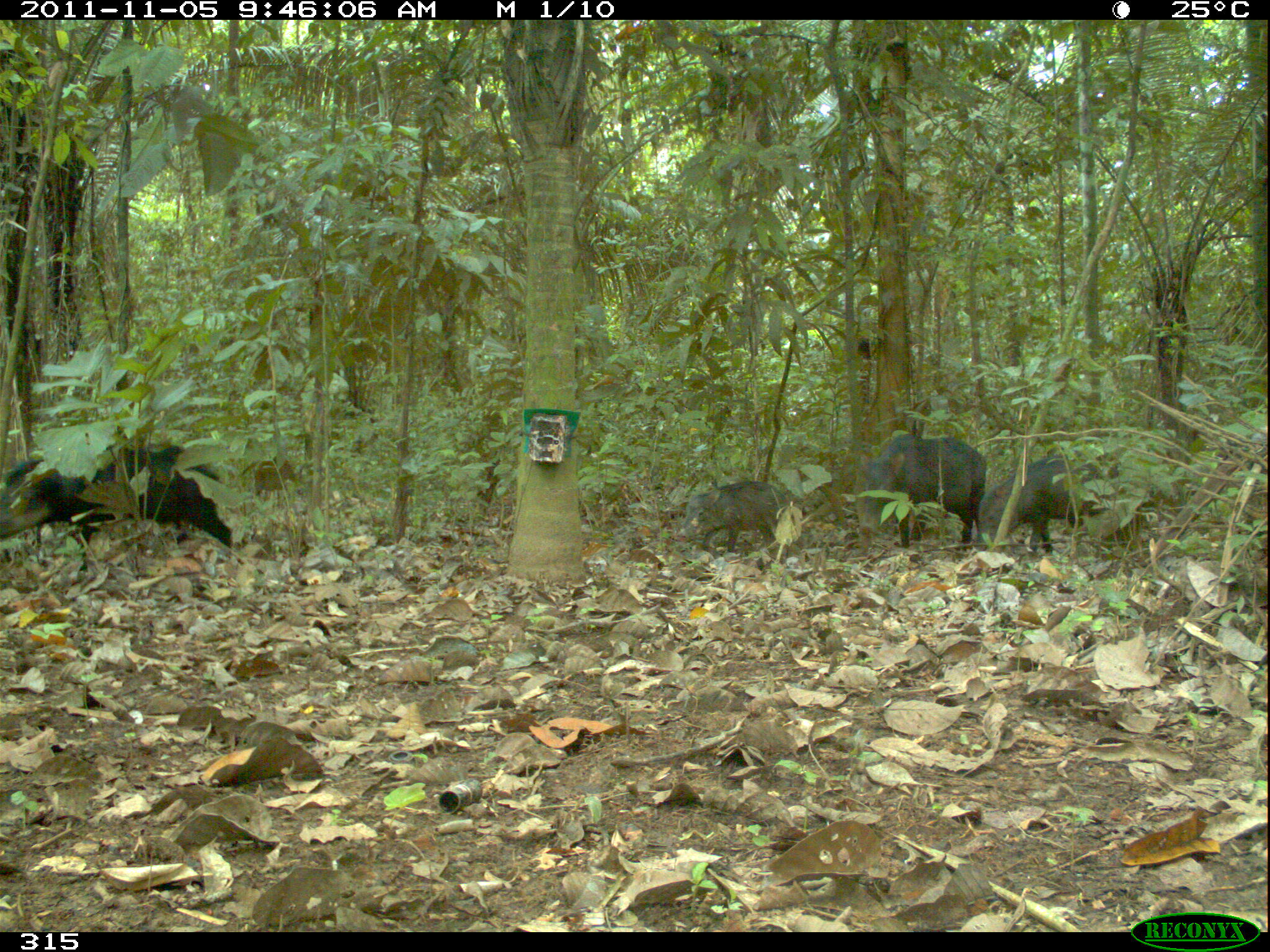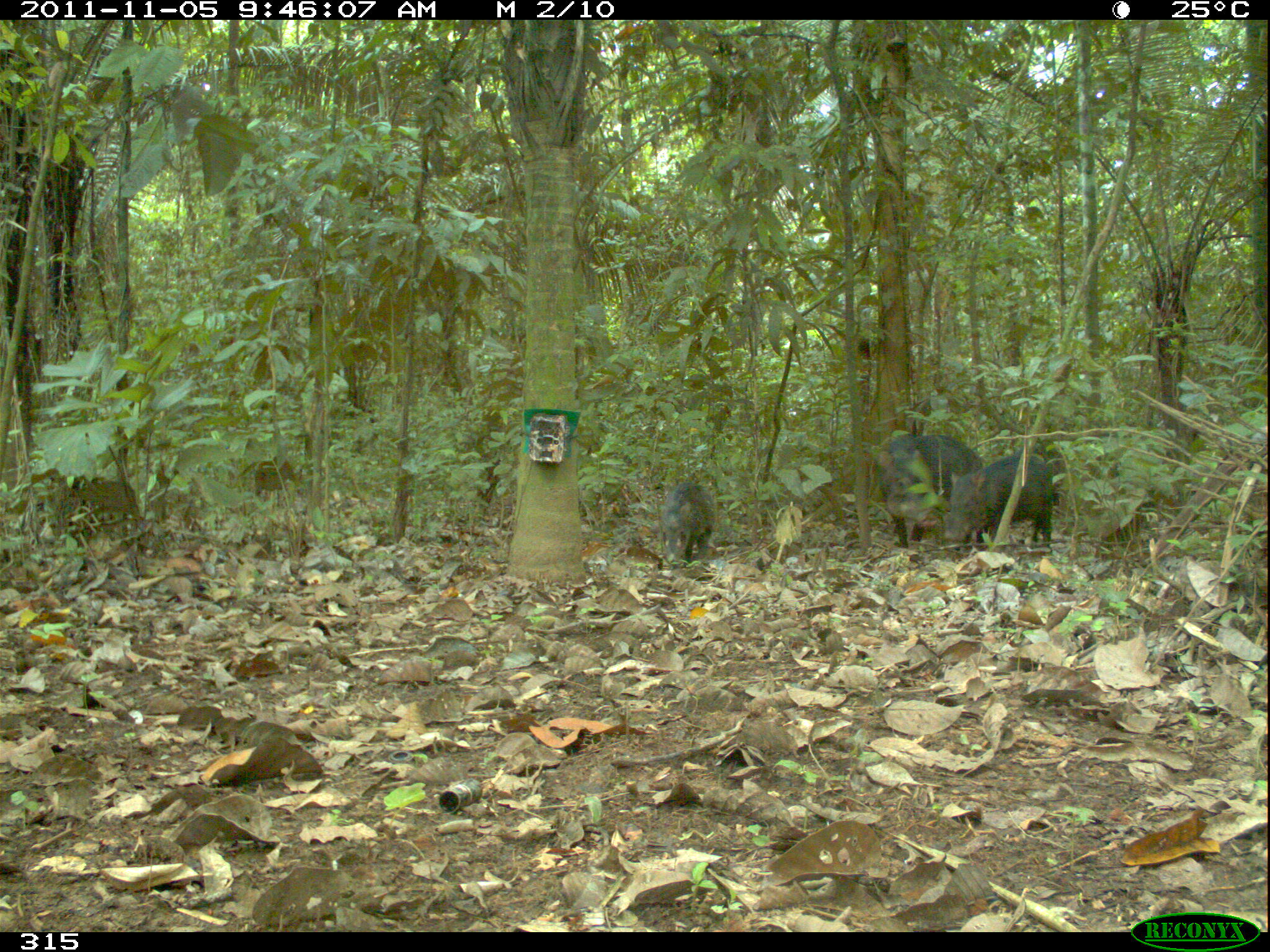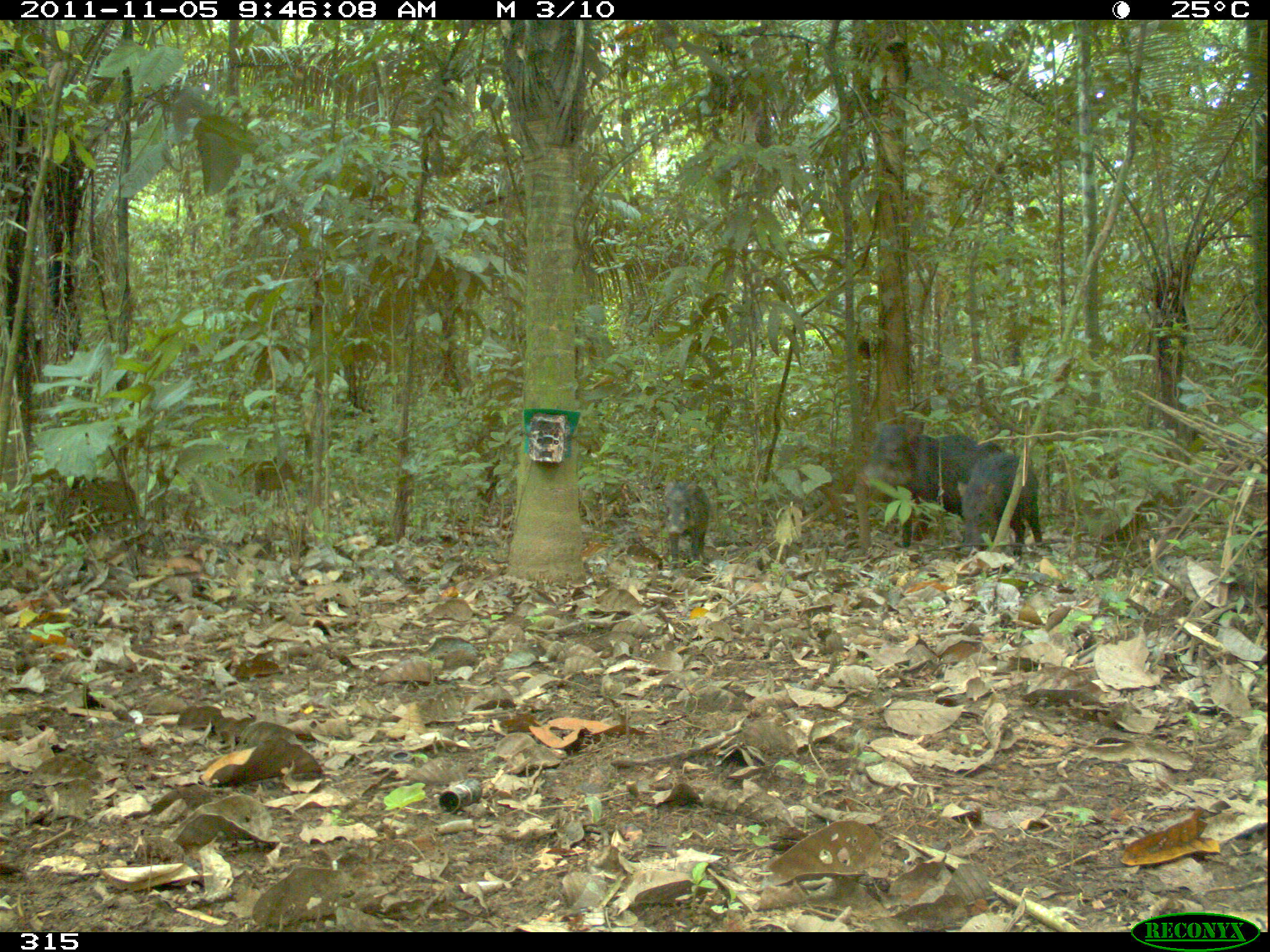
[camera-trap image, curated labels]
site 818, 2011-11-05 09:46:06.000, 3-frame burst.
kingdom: Animalia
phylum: Chordata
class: Mammalia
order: Artiodactyla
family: Tayassuidae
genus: Tayassu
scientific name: Tayassu pecari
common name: white-lipped peccary